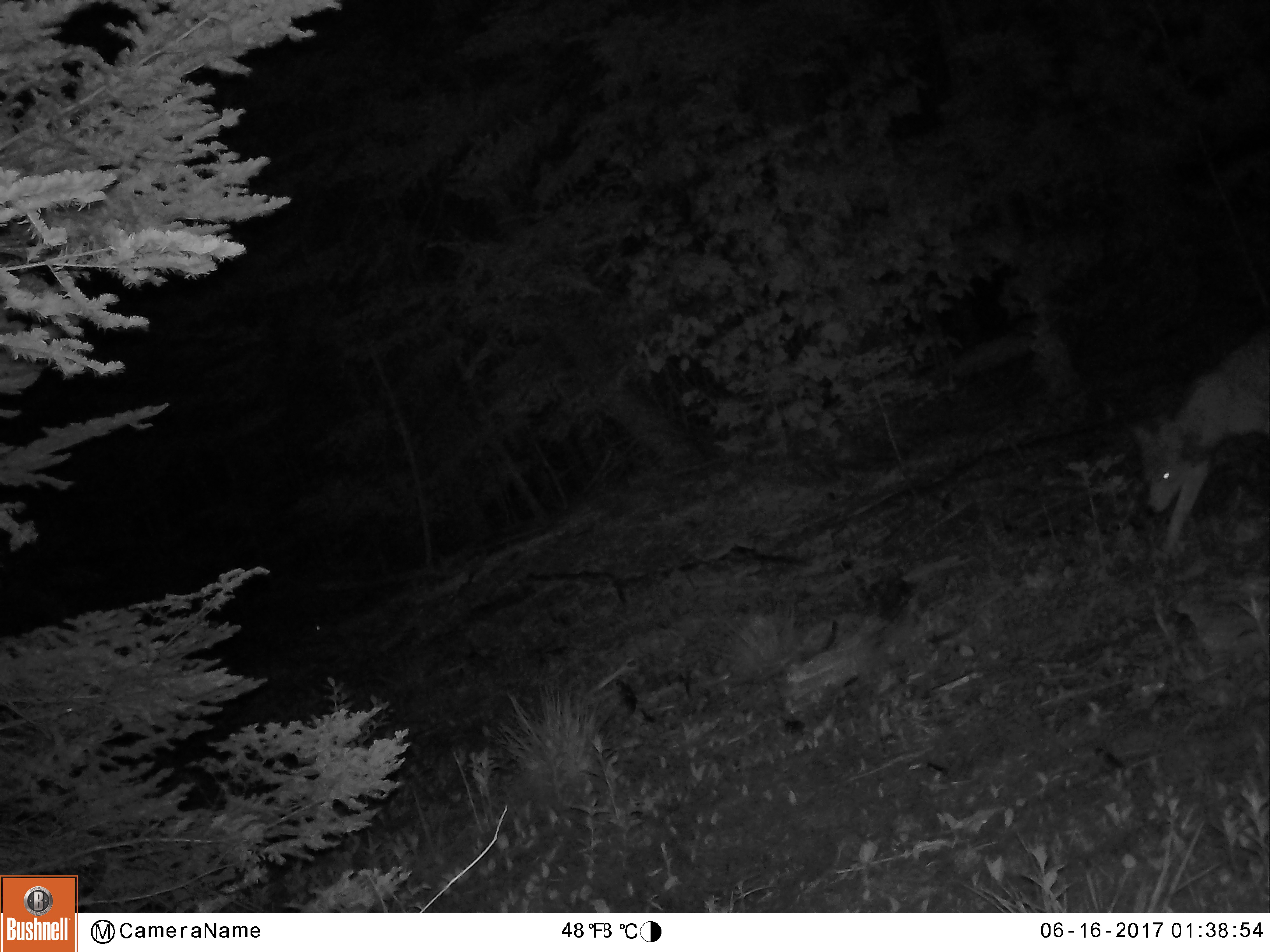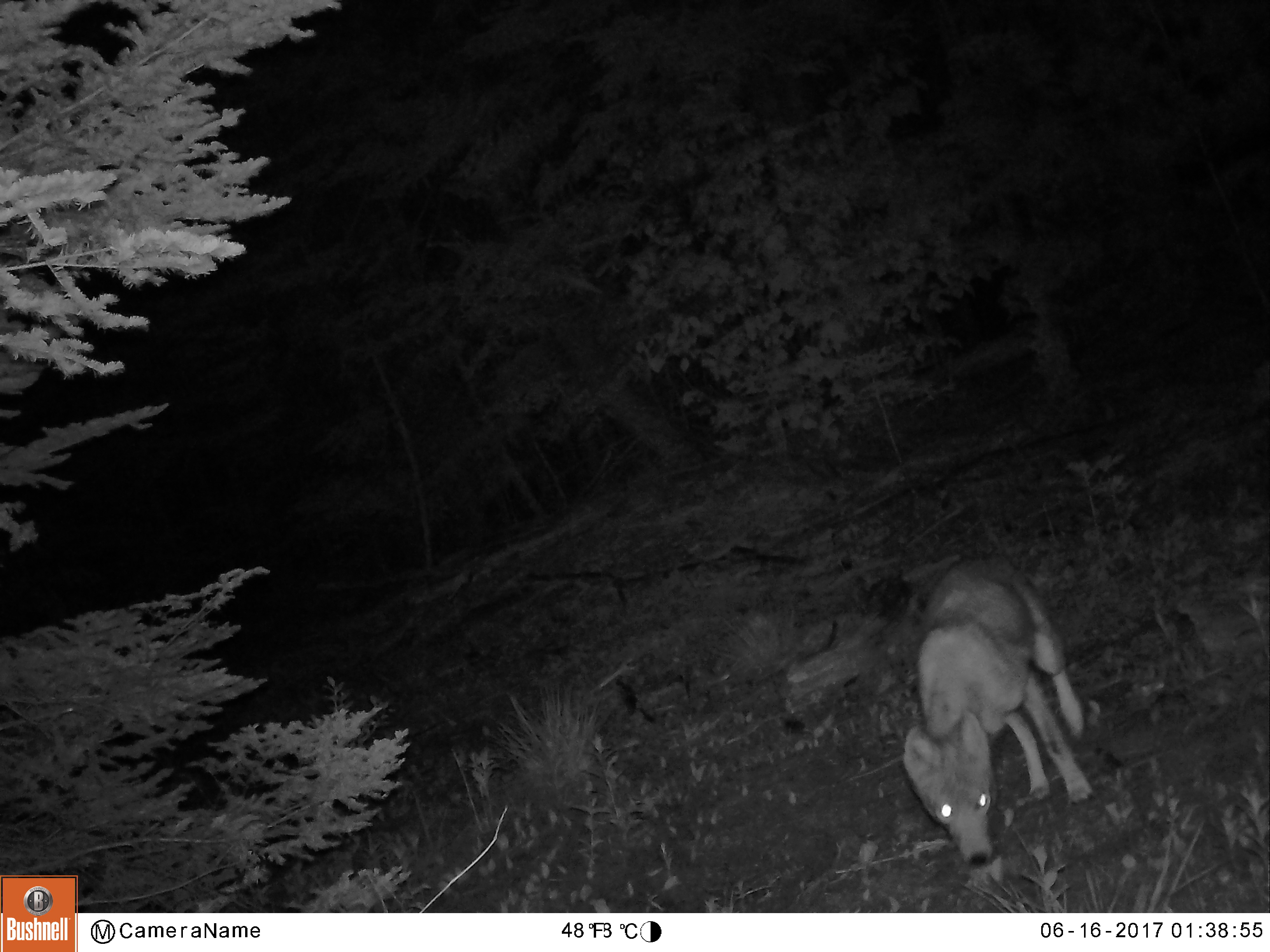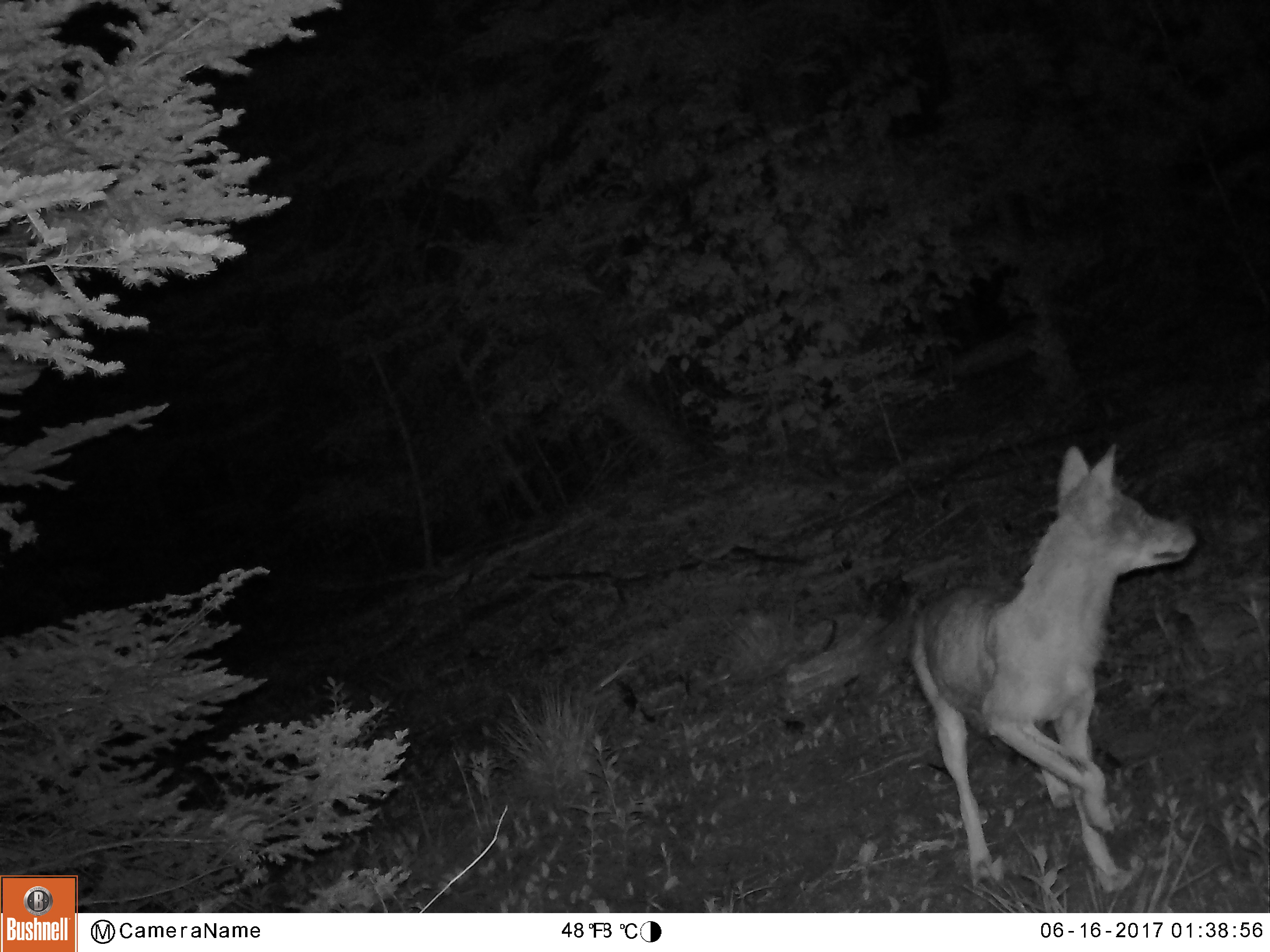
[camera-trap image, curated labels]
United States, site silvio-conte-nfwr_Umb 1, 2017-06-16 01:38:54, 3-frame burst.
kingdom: Animalia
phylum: Chordata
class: Mammalia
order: Carnivora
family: Canidae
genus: Canis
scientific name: Canis latrans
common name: coyote